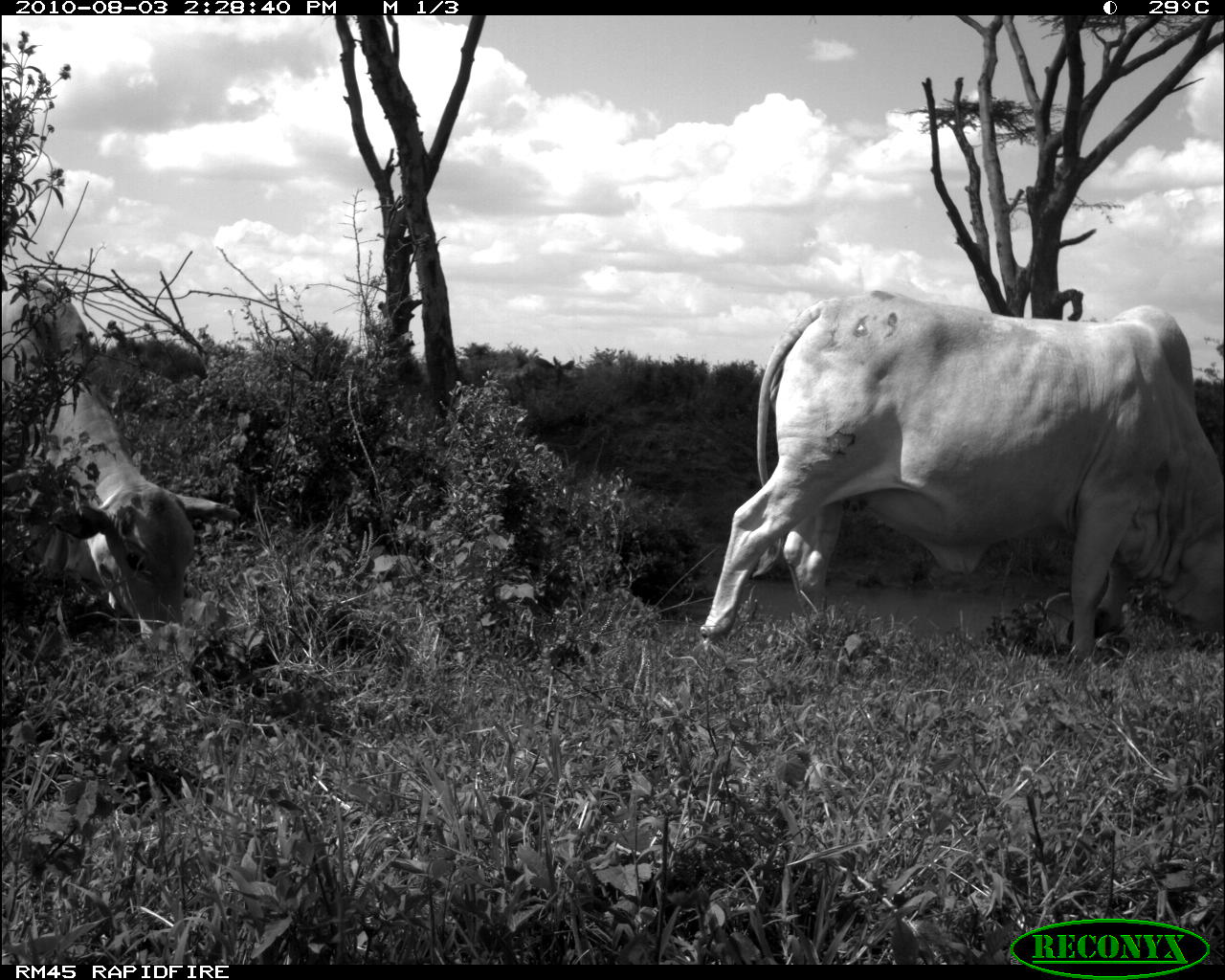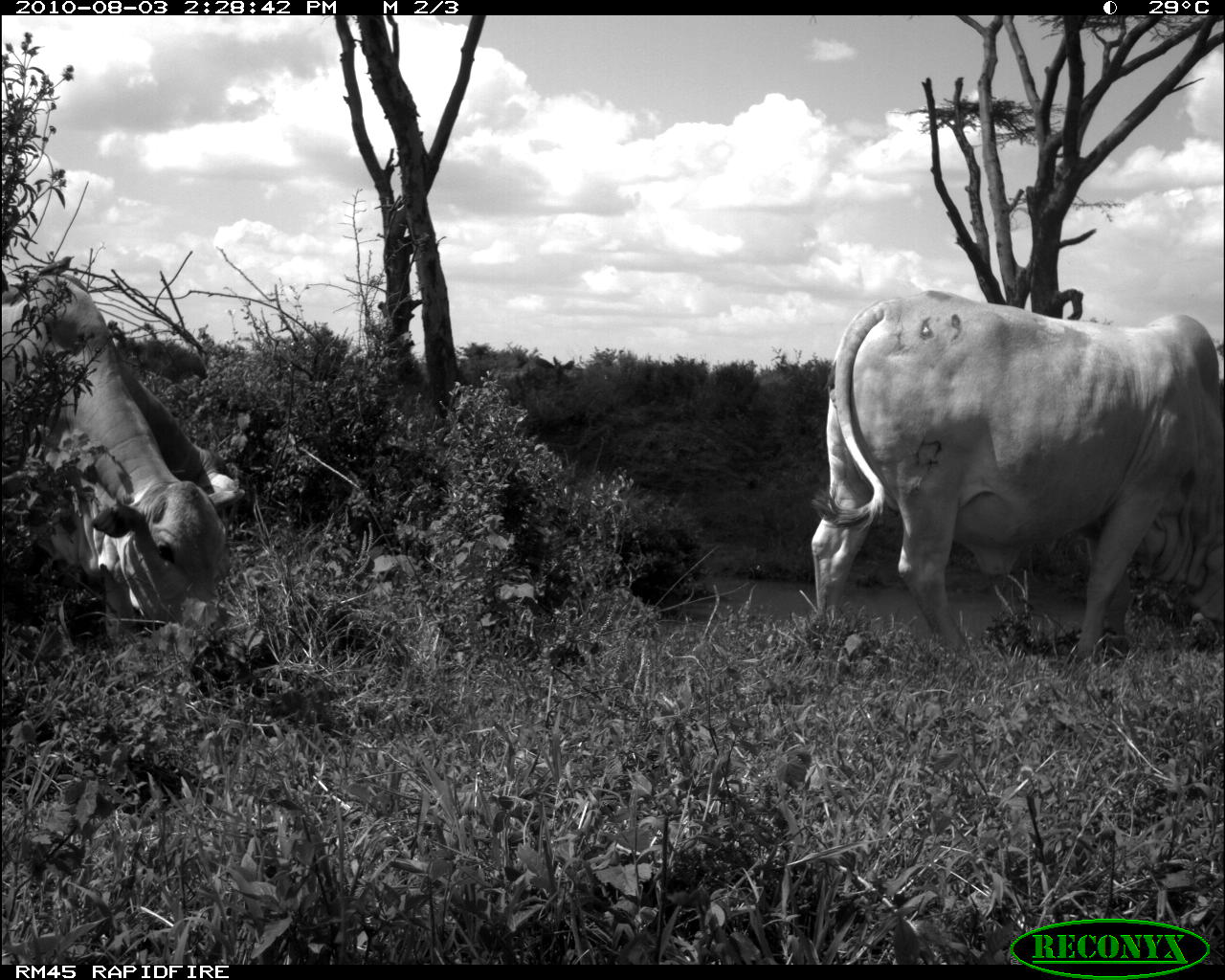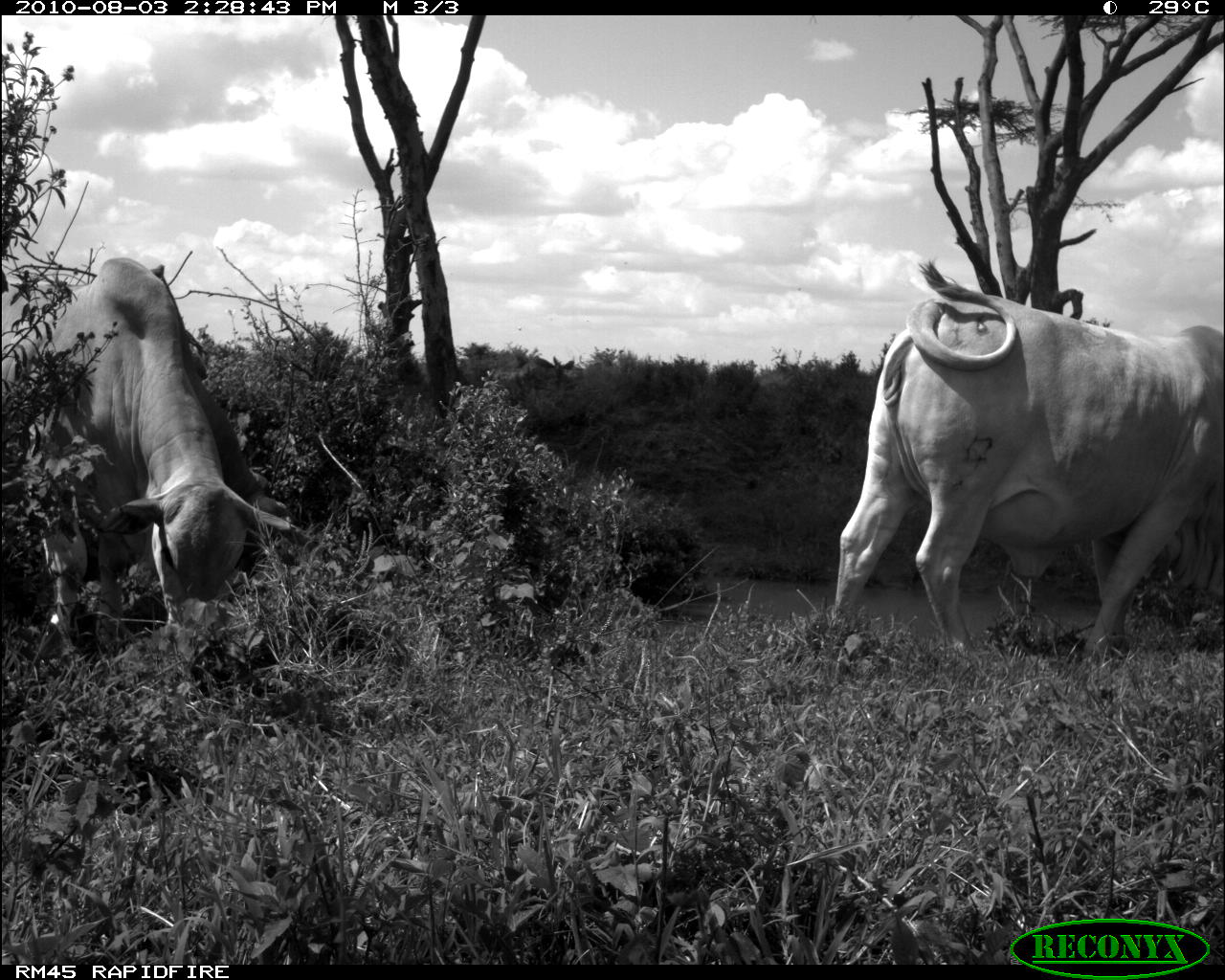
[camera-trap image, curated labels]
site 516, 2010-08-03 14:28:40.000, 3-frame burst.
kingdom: Animalia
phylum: Chordata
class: Mammalia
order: Artiodactyla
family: Bovidae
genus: Bos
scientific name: Bos taurus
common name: domestic cattle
Bos taurus (domestic cattle), count 2.